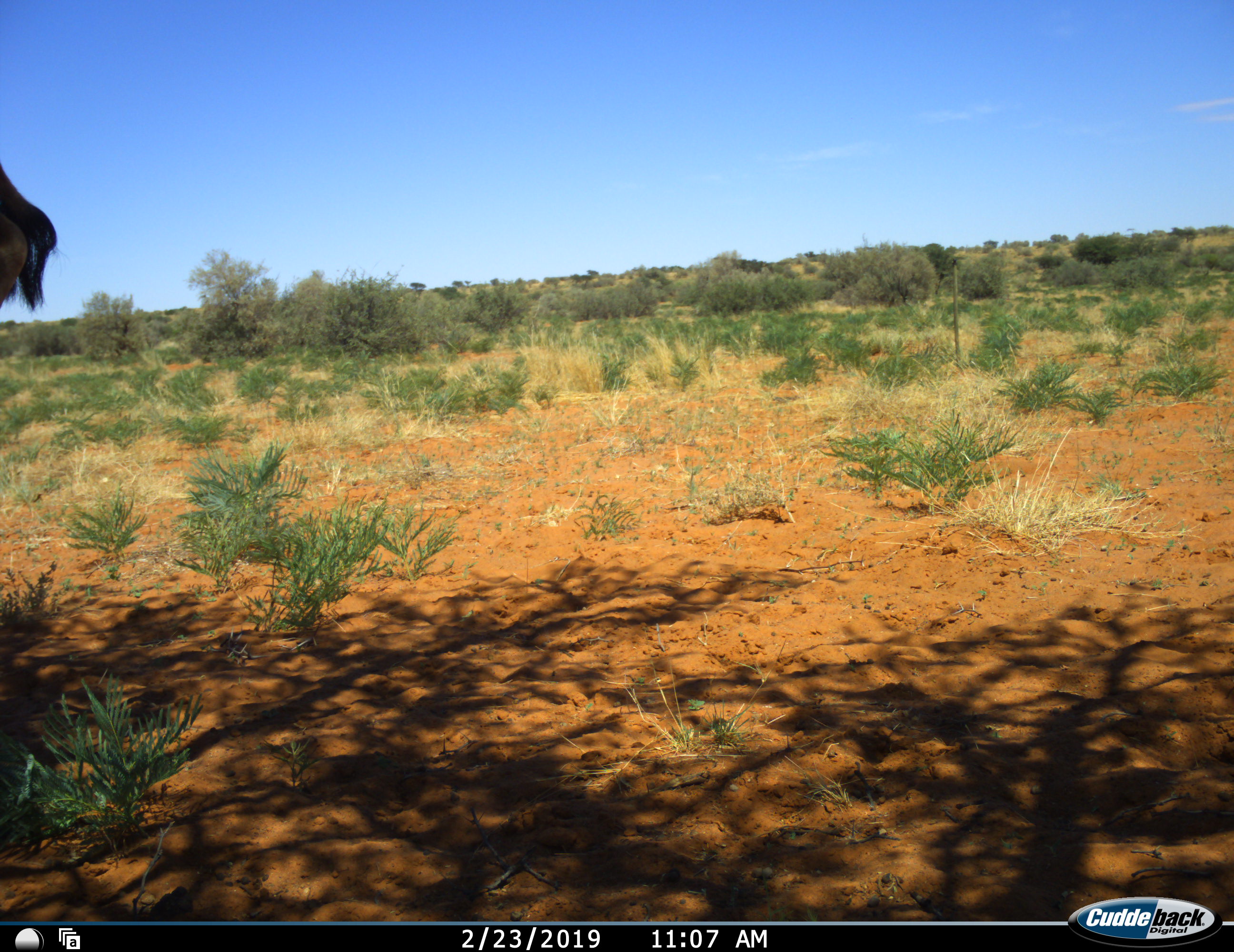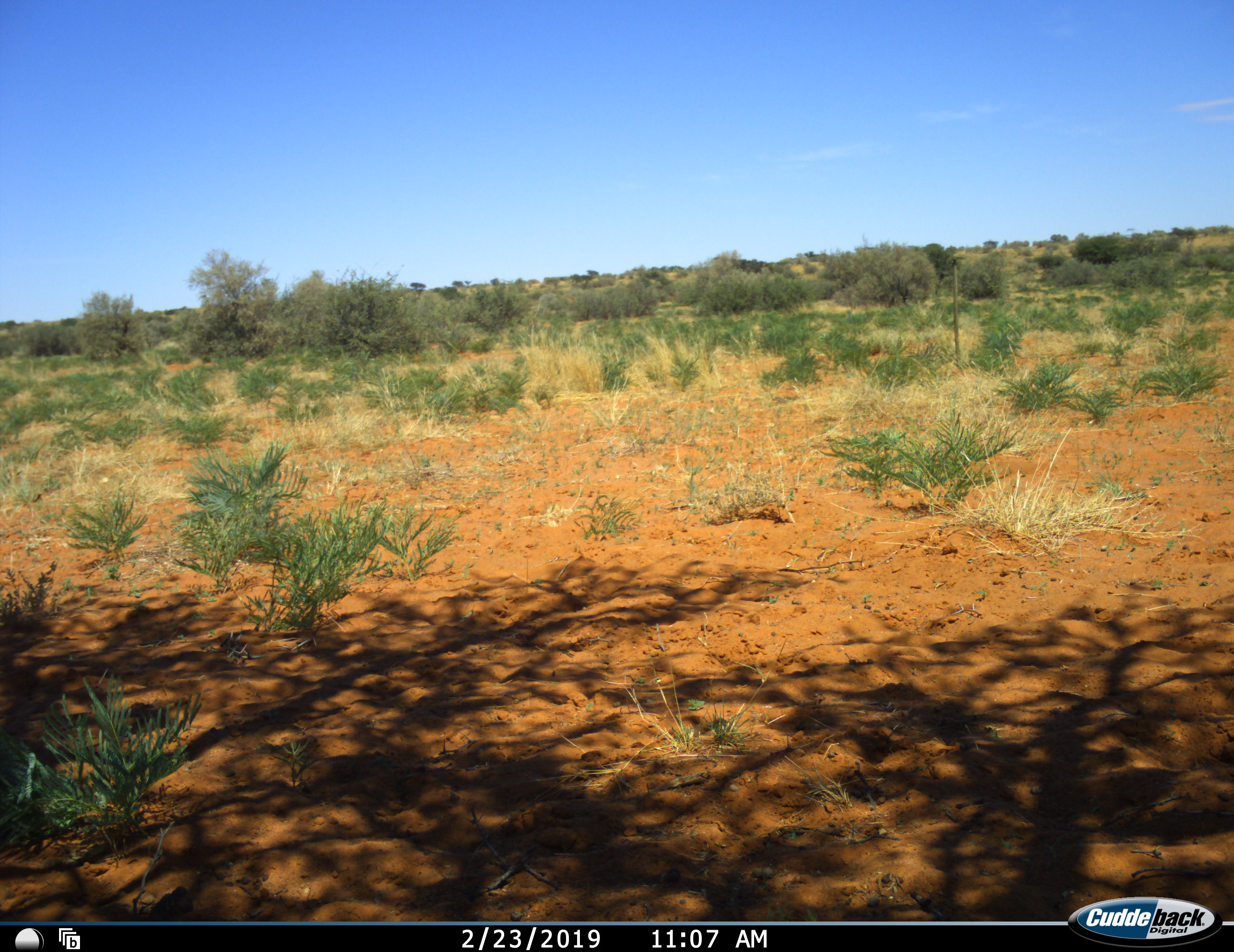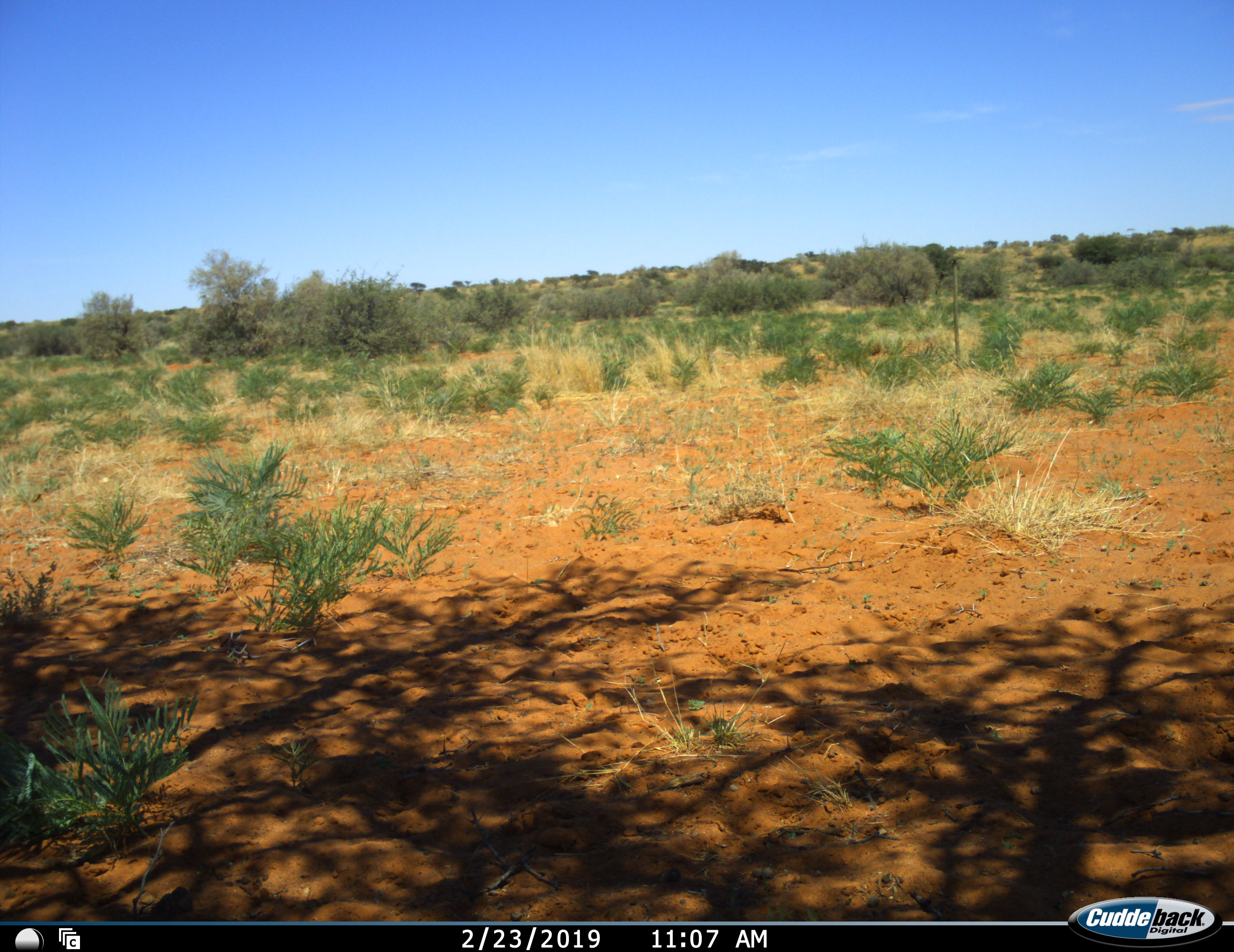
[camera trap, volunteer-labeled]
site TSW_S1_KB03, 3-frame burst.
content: unidentified animal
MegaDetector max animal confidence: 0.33